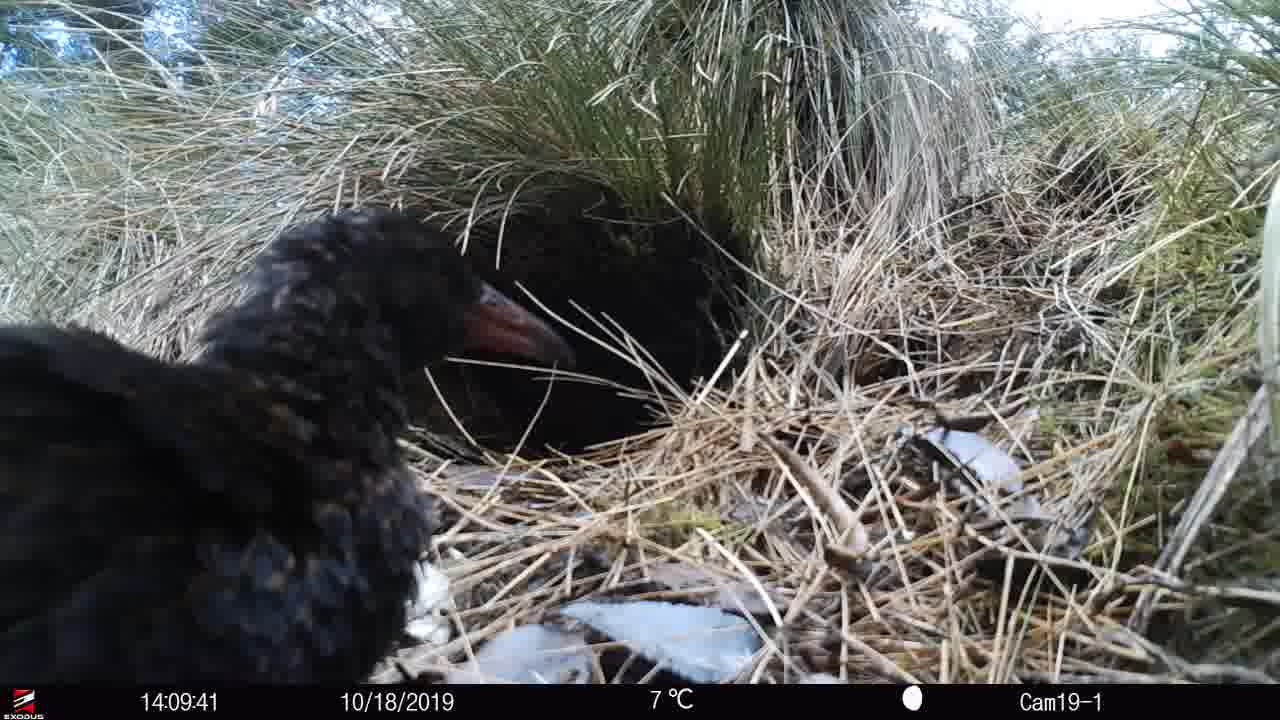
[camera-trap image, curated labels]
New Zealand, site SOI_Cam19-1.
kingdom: Animalia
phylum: Chordata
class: Aves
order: Gruiformes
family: Rallidae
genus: Gallirallus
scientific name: Gallirallus australis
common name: weka